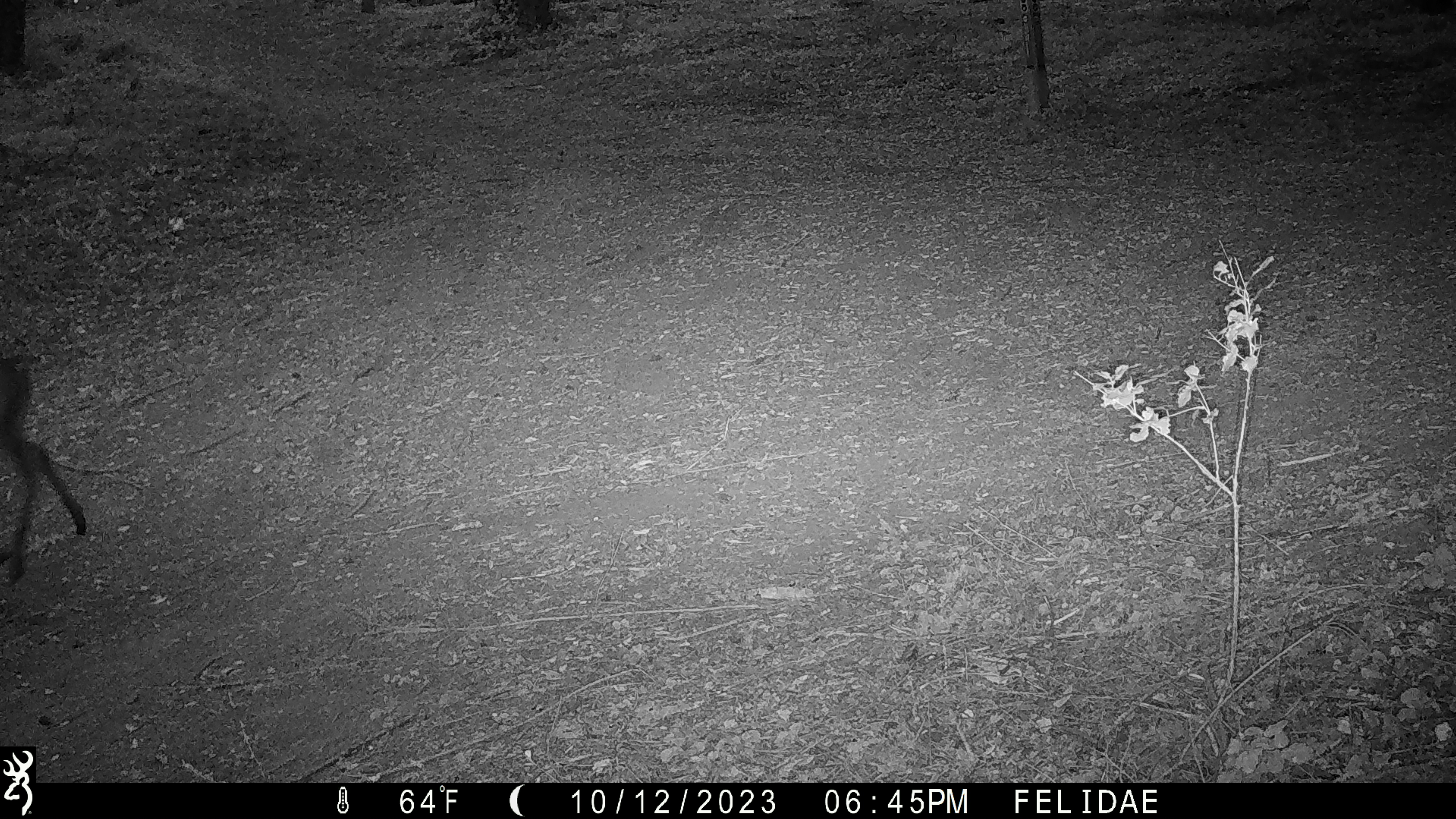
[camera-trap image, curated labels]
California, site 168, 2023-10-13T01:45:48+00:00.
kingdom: Animalia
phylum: Chordata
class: Mammalia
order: Artiodactyla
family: Cervidae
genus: Odocoileus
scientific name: Odocoileus hemionus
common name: mule deer